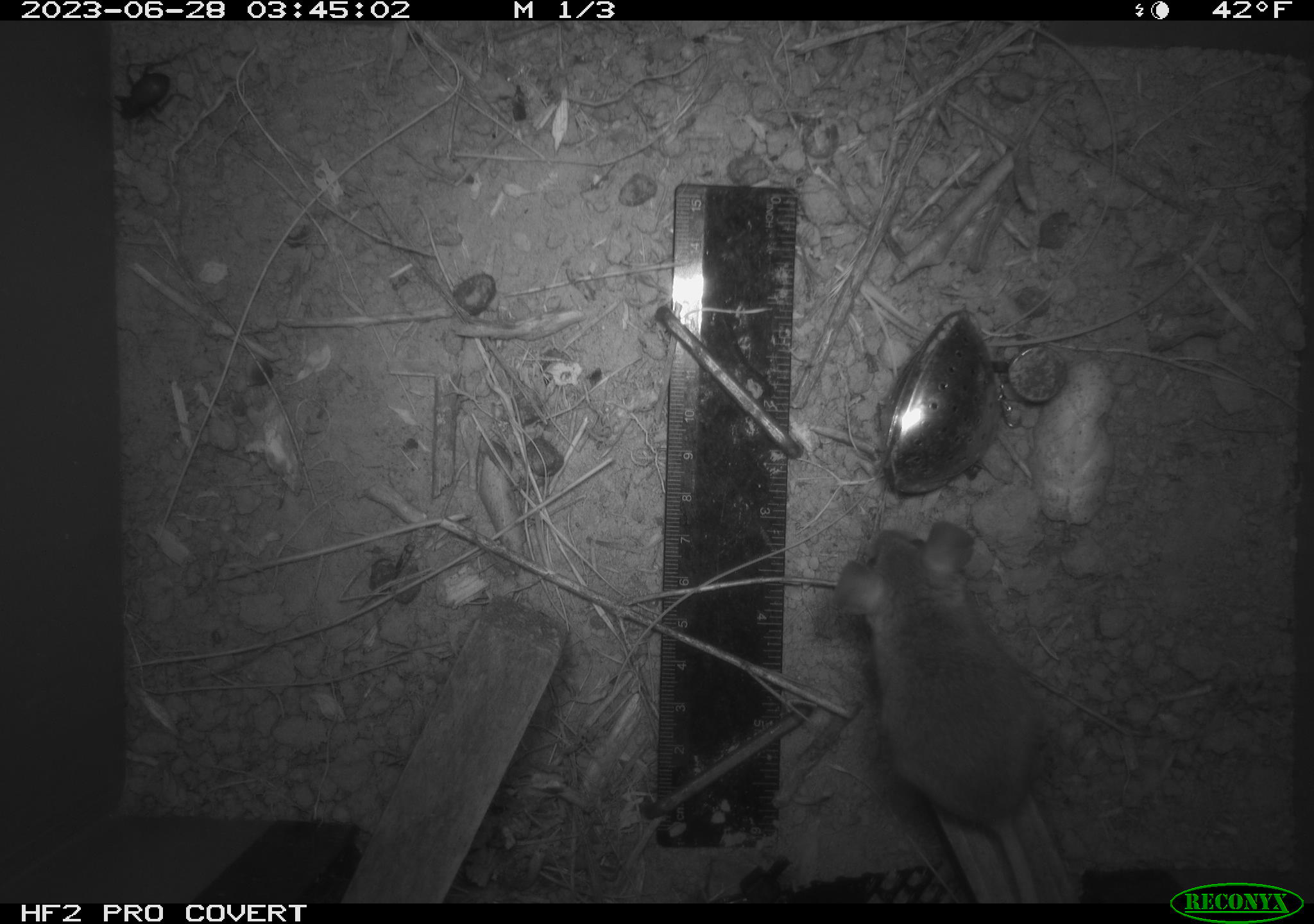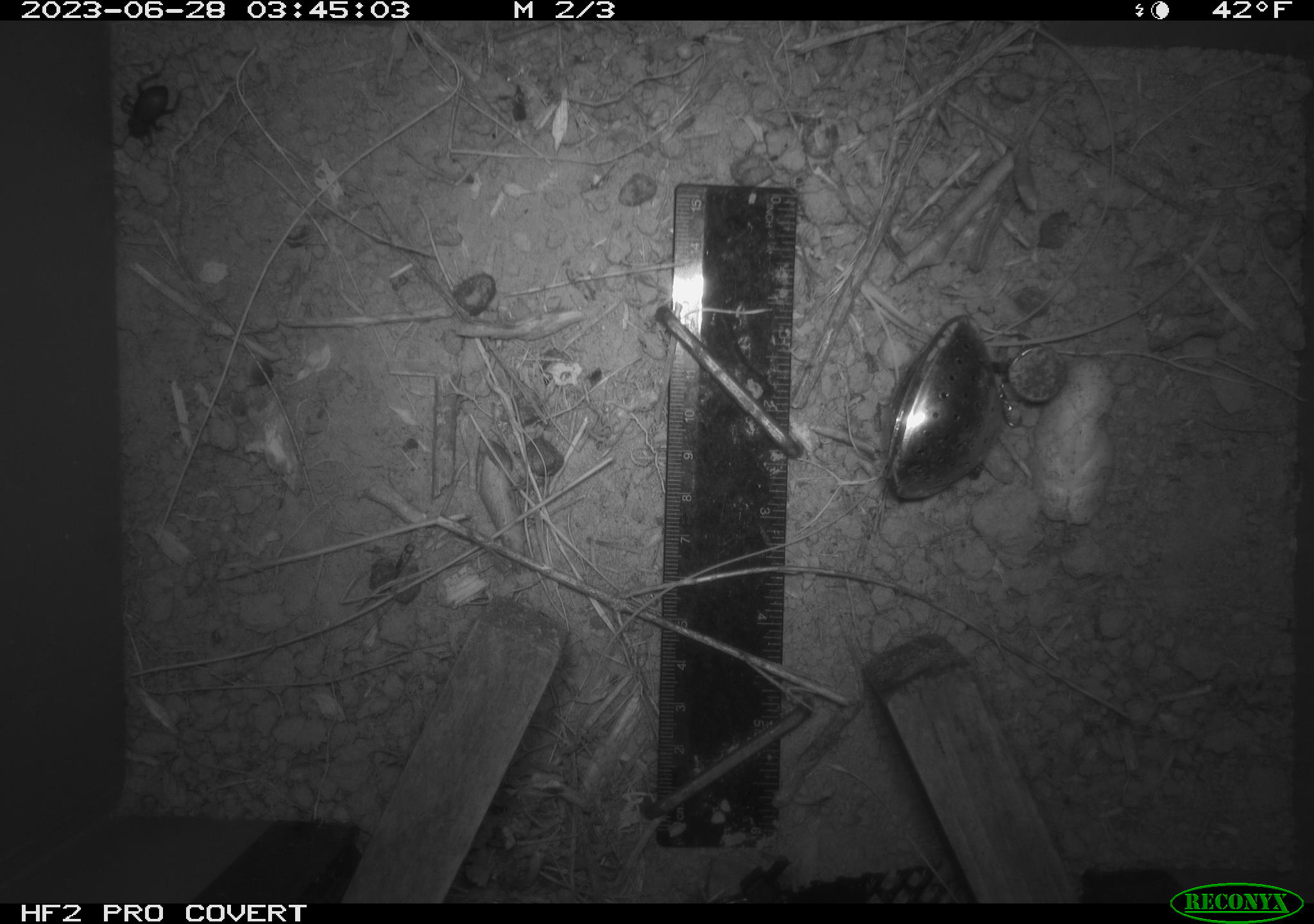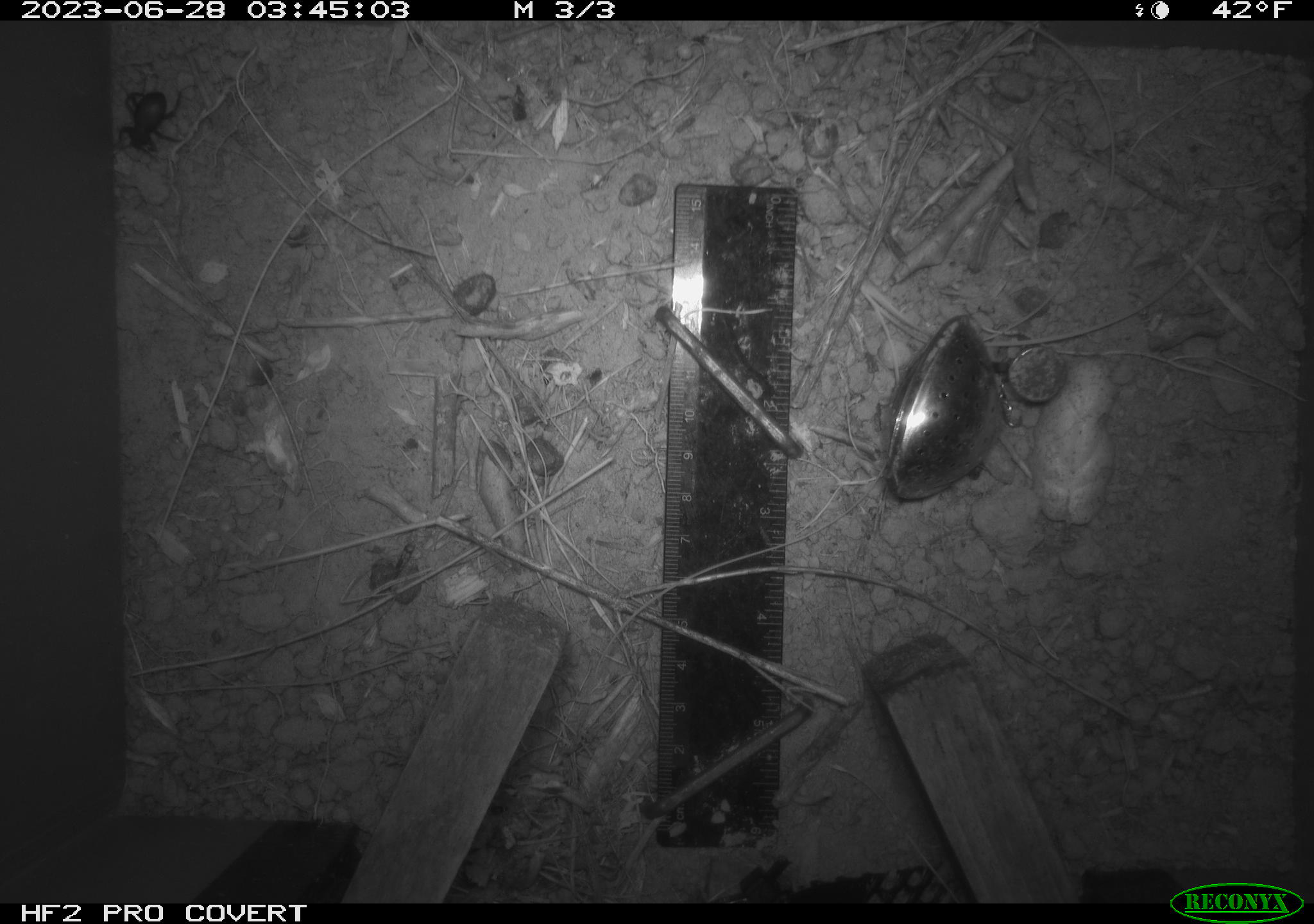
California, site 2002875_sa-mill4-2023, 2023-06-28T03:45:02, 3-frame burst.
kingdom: Animalia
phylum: Chordata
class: Mammalia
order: Rodentia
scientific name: Rodentia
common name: mouse species